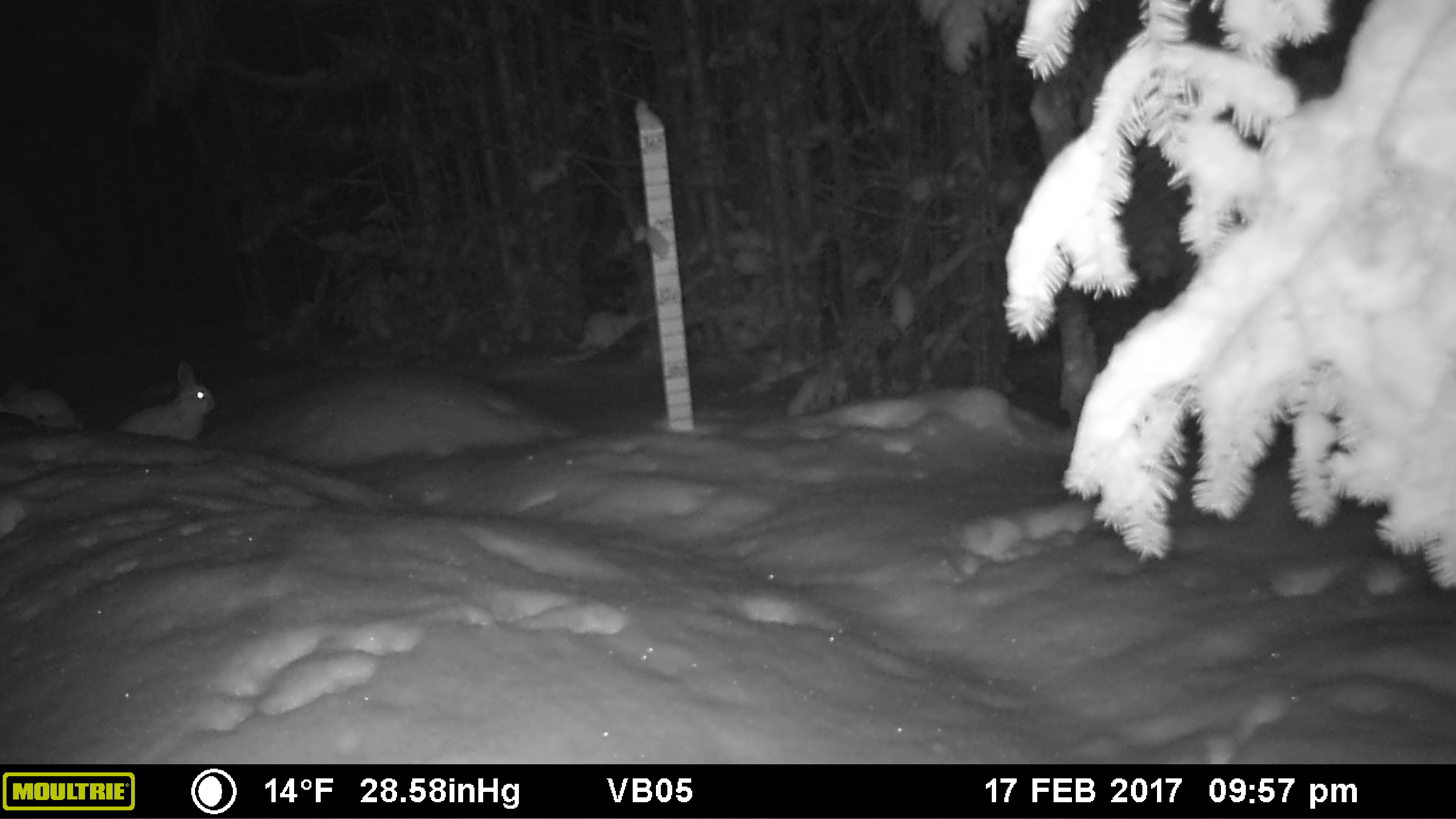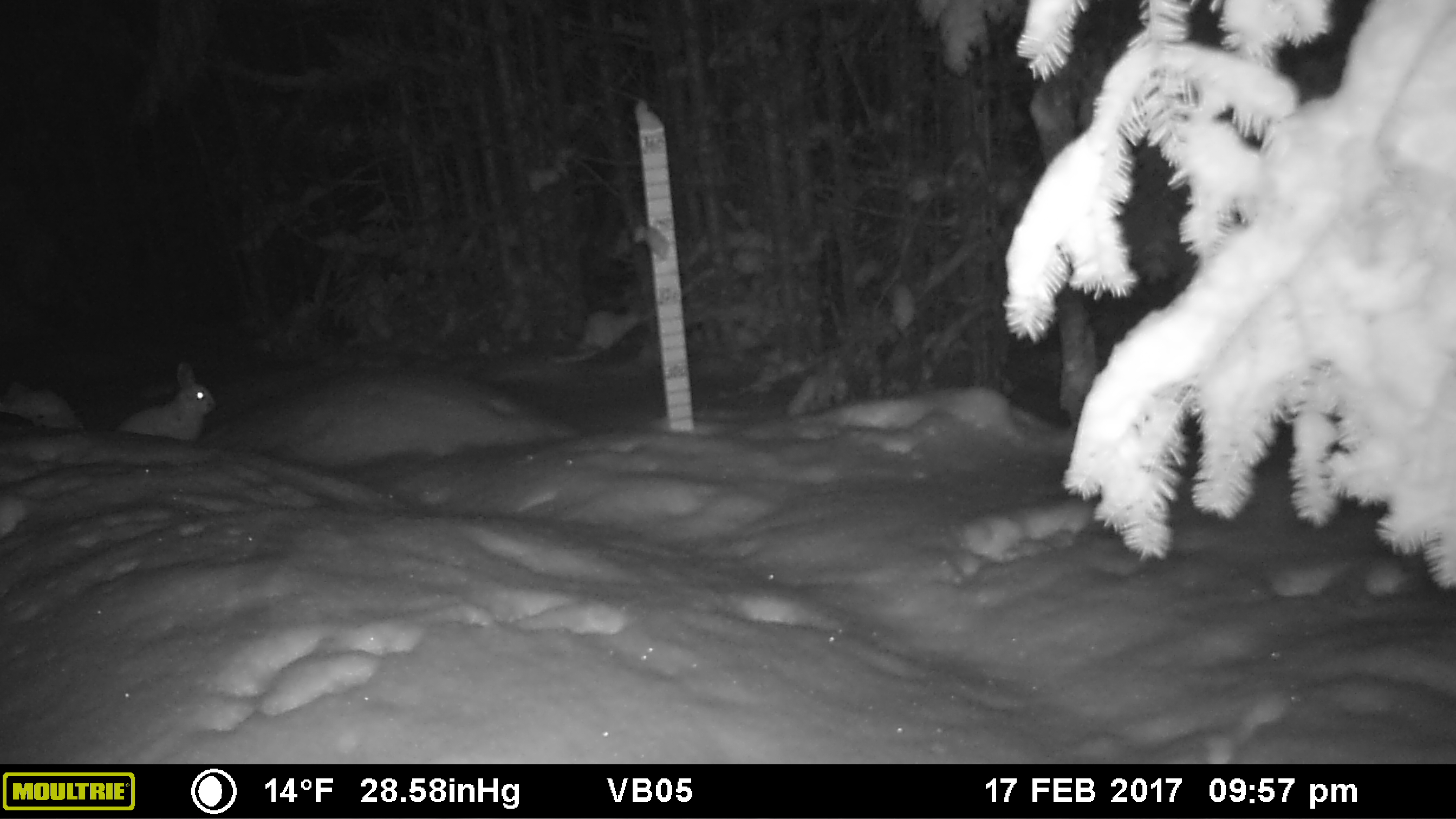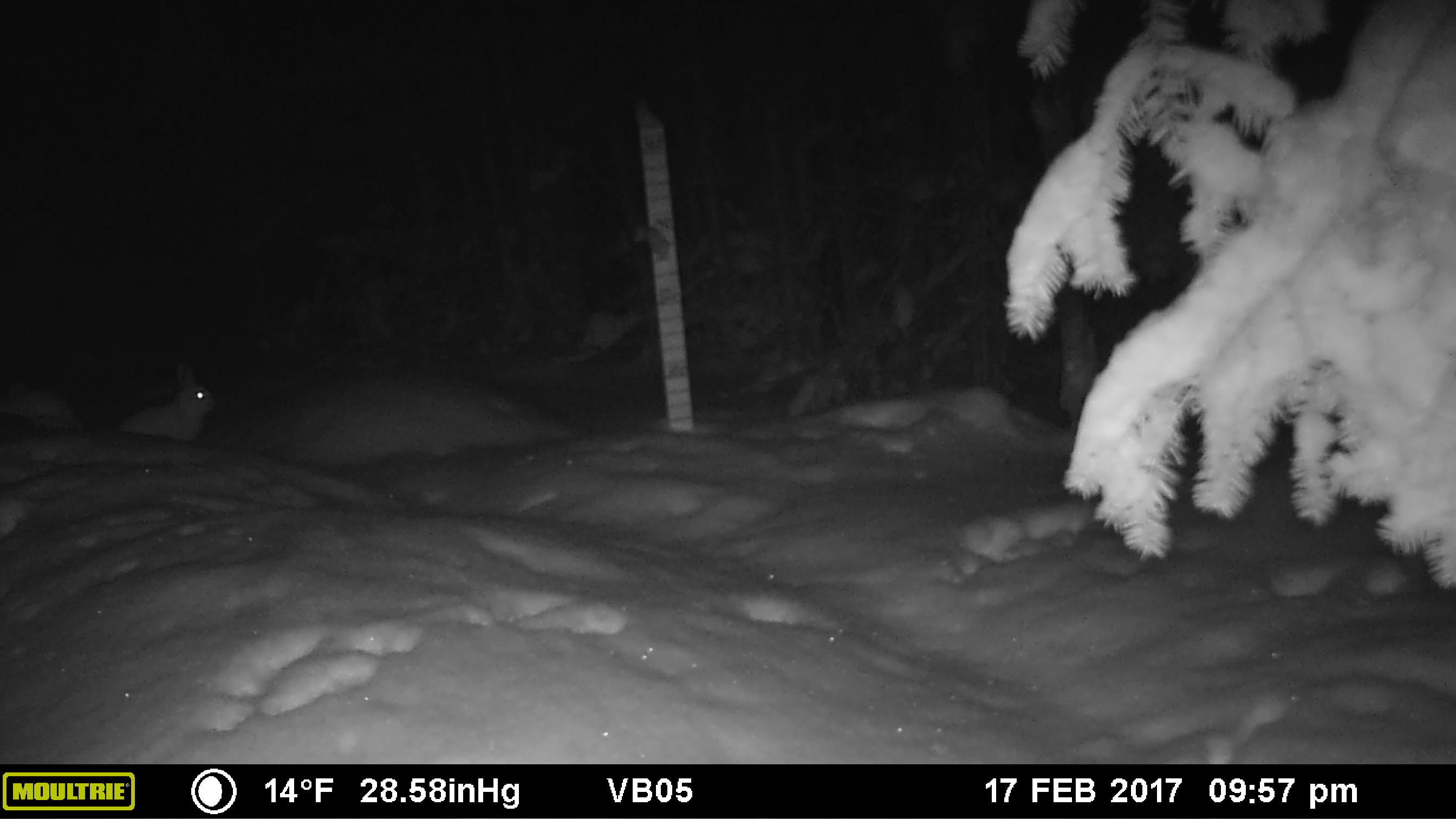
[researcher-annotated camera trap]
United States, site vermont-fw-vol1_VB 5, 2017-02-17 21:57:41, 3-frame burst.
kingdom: Animalia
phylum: Chordata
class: Mammalia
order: Lagomorpha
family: Leporidae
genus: Lepus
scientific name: Lepus americanus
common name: snowshoe hare